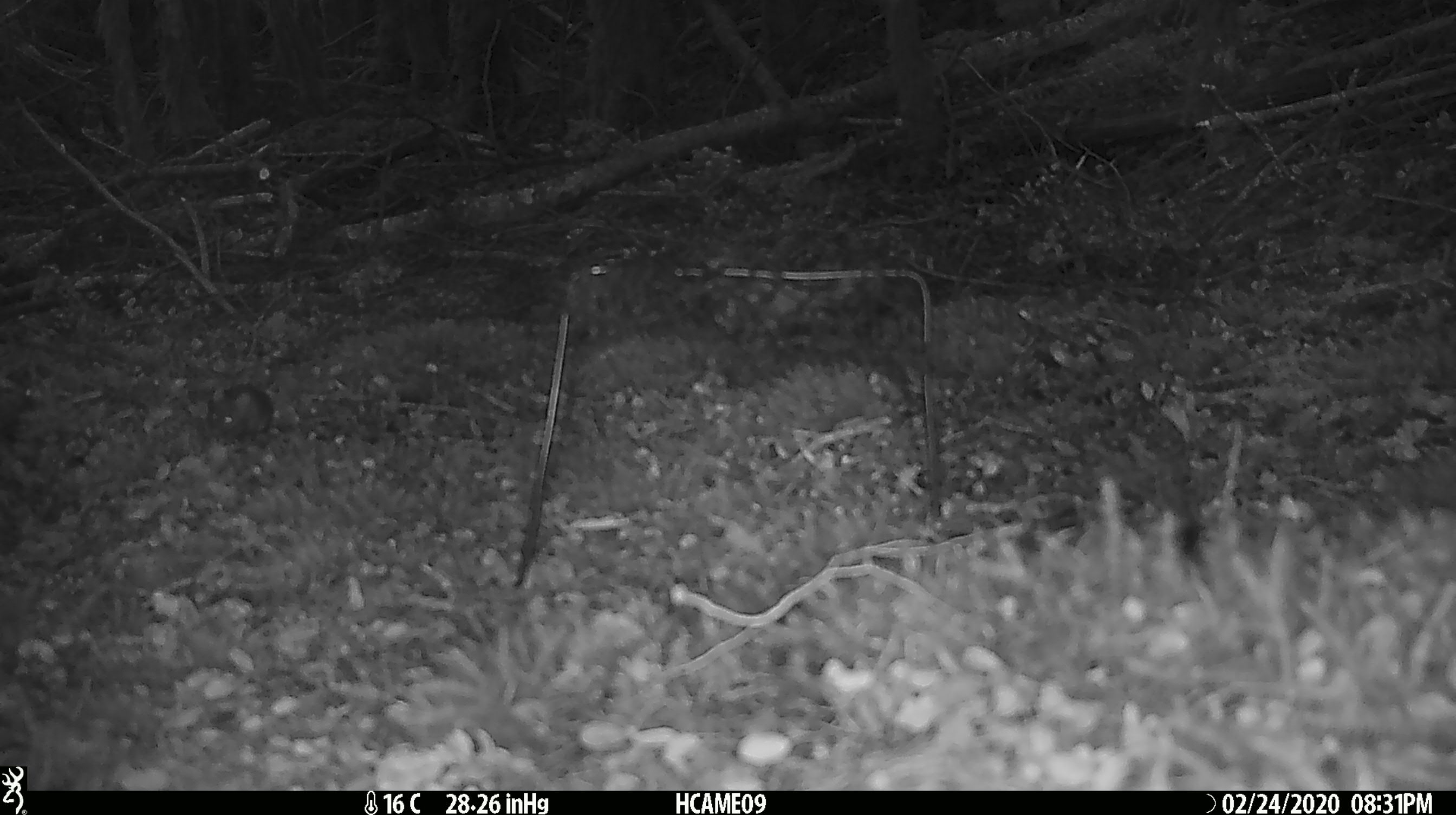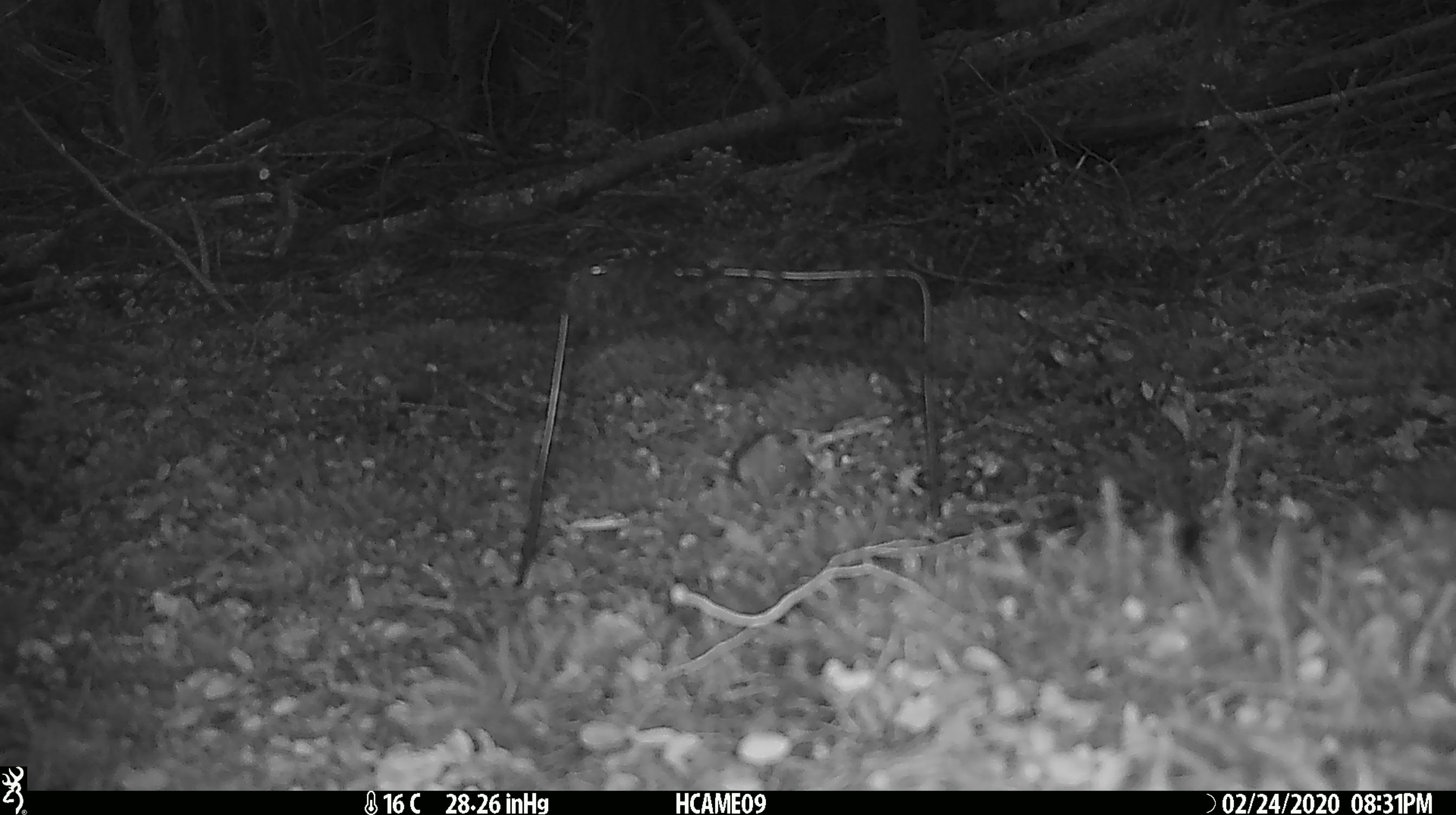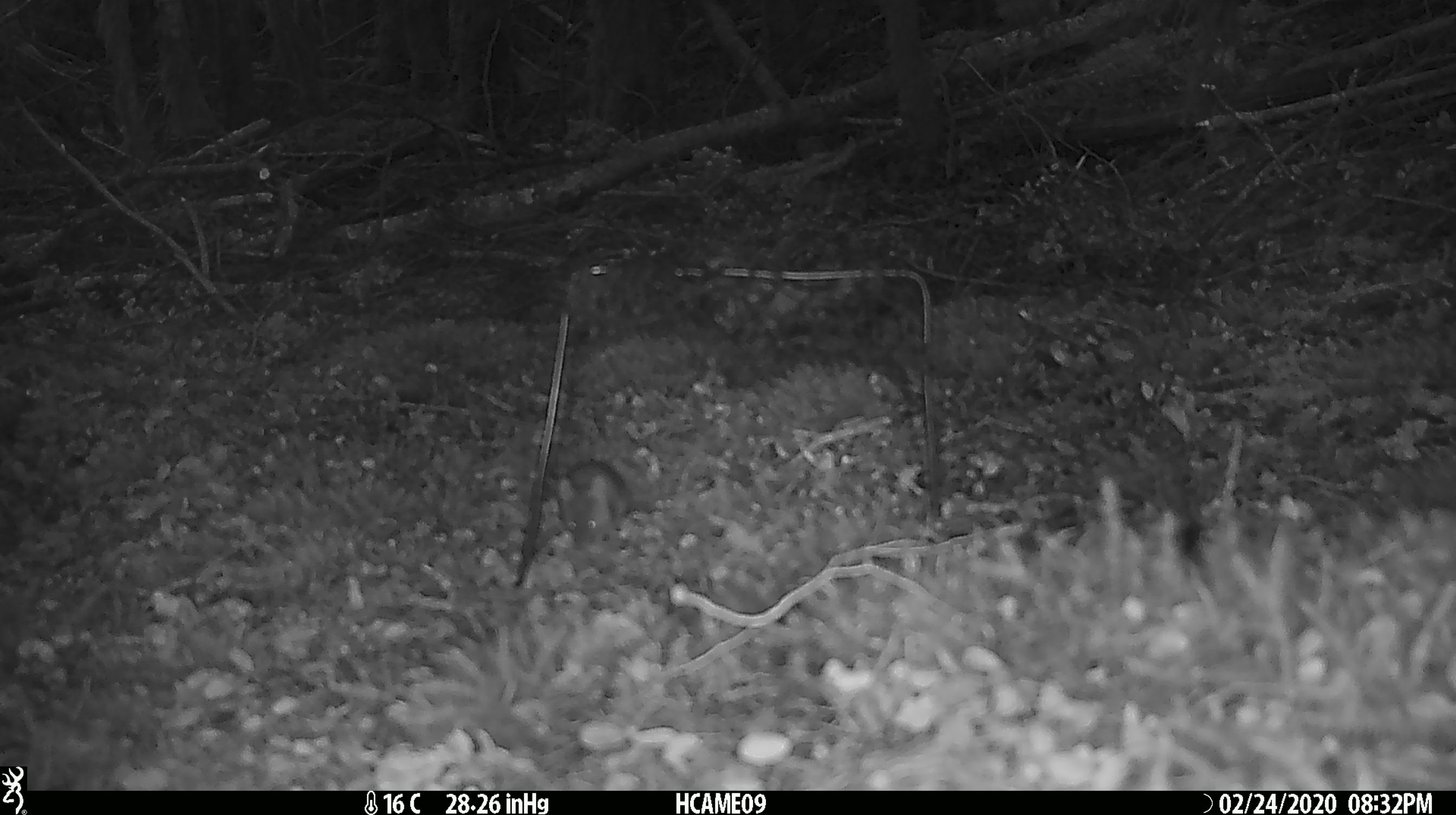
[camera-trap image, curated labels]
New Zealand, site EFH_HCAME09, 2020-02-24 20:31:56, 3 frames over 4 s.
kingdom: Animalia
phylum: Chordata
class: Mammalia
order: Rodentia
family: Muridae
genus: Mus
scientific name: Mus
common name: mouse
Mouse (Mus).